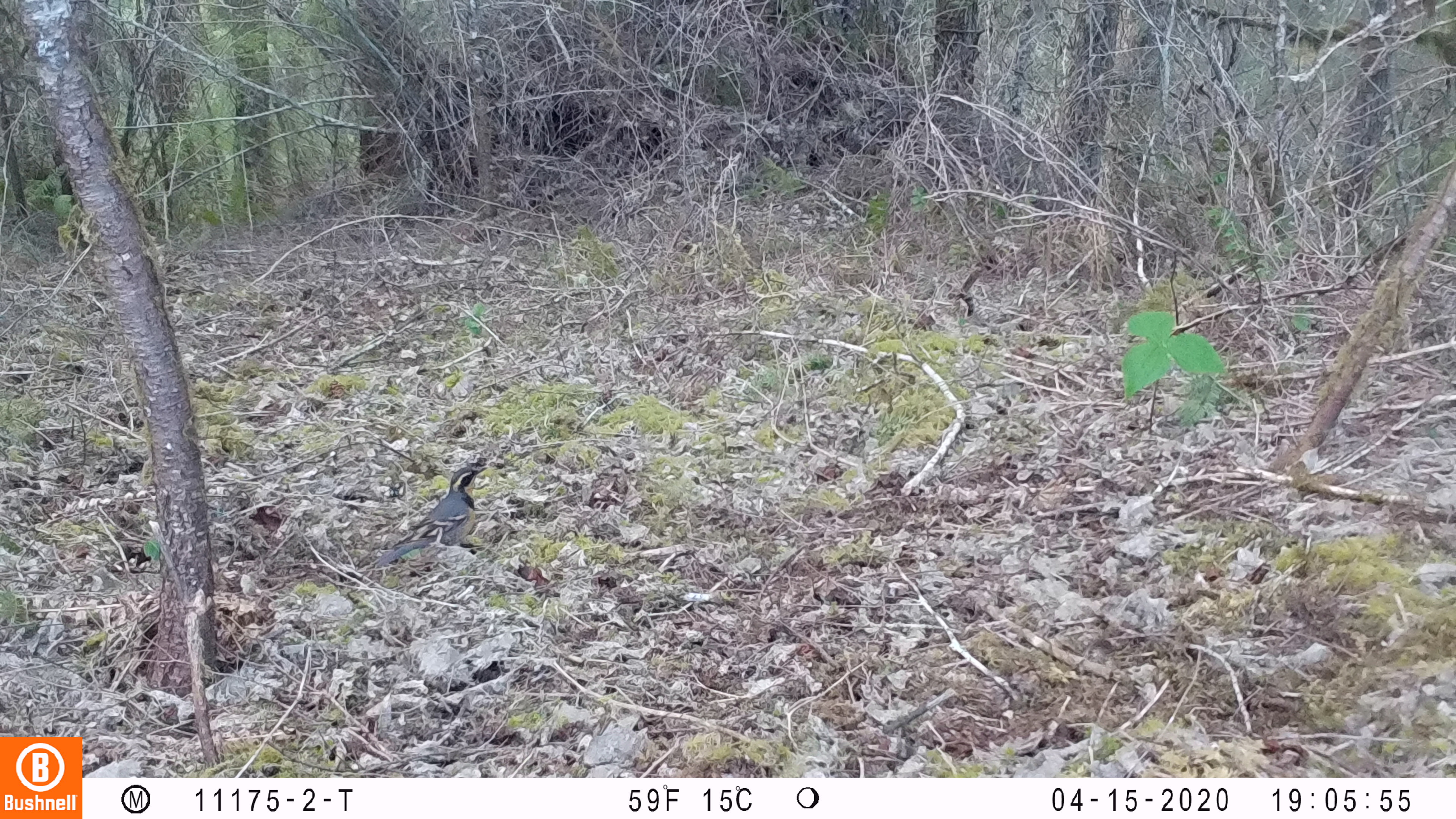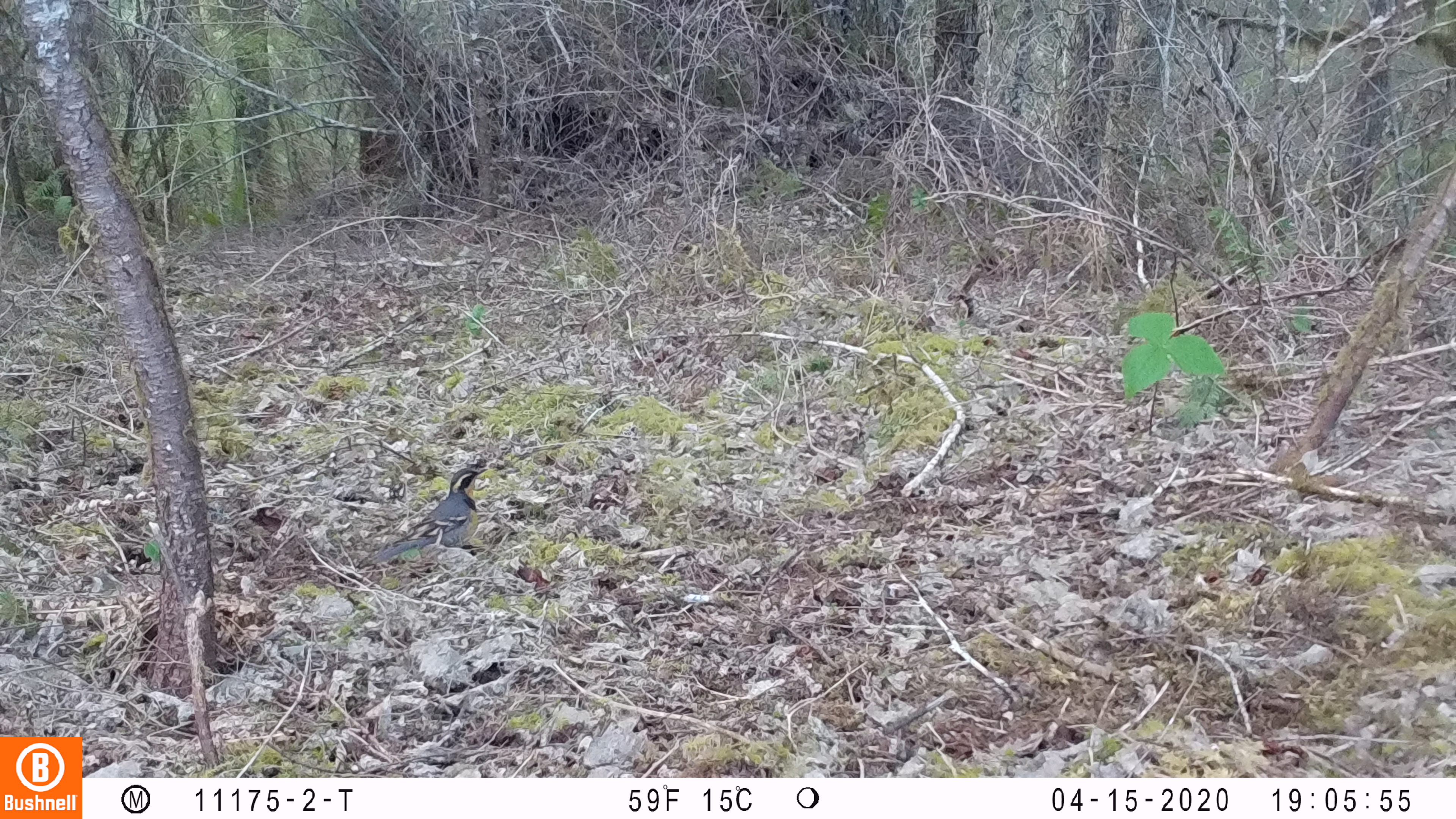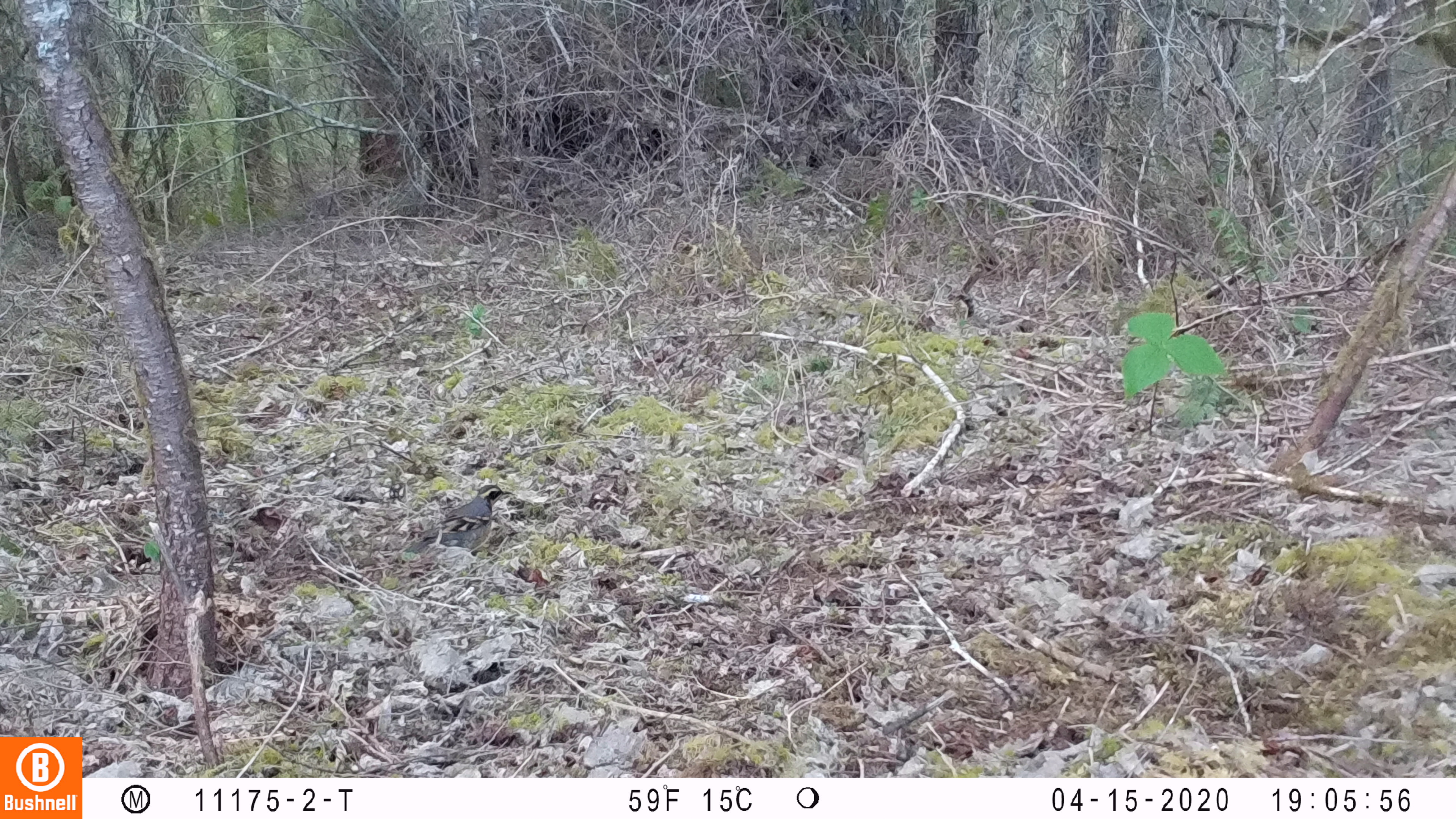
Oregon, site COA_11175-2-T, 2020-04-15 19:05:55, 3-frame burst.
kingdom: Animalia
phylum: Chordata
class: Aves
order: Passeriformes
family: Turdidae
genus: Ixoreus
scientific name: Ixoreus naevius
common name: varied thrush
Varied thrush (Ixoreus naevius).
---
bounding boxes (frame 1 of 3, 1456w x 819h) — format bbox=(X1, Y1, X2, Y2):
varied thrush: bbox=(374, 464, 484, 566)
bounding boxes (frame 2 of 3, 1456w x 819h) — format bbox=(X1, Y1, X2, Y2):
varied thrush: bbox=(372, 467, 487, 563)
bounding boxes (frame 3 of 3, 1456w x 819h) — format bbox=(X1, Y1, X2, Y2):
varied thrush: bbox=(402, 483, 511, 557)